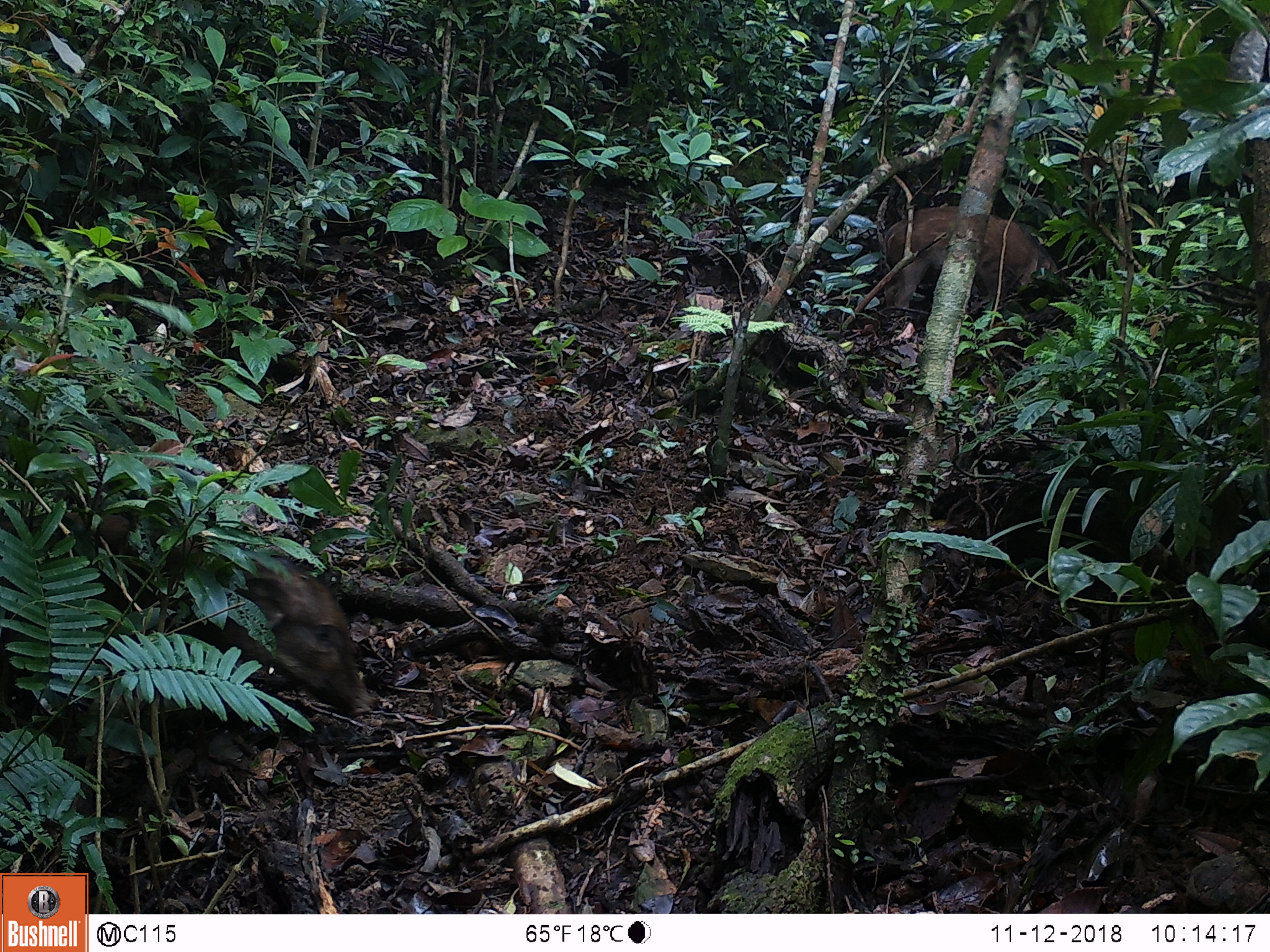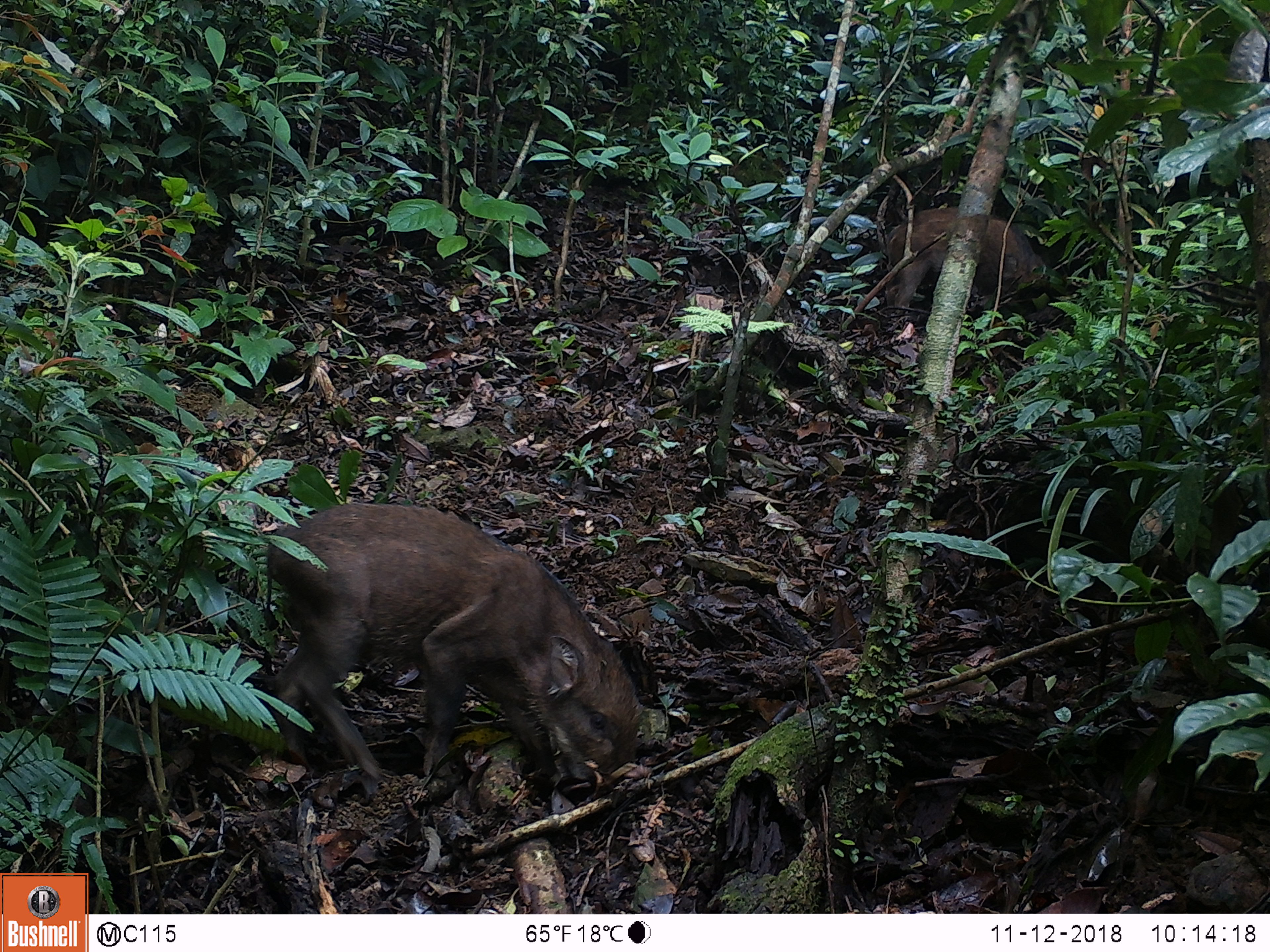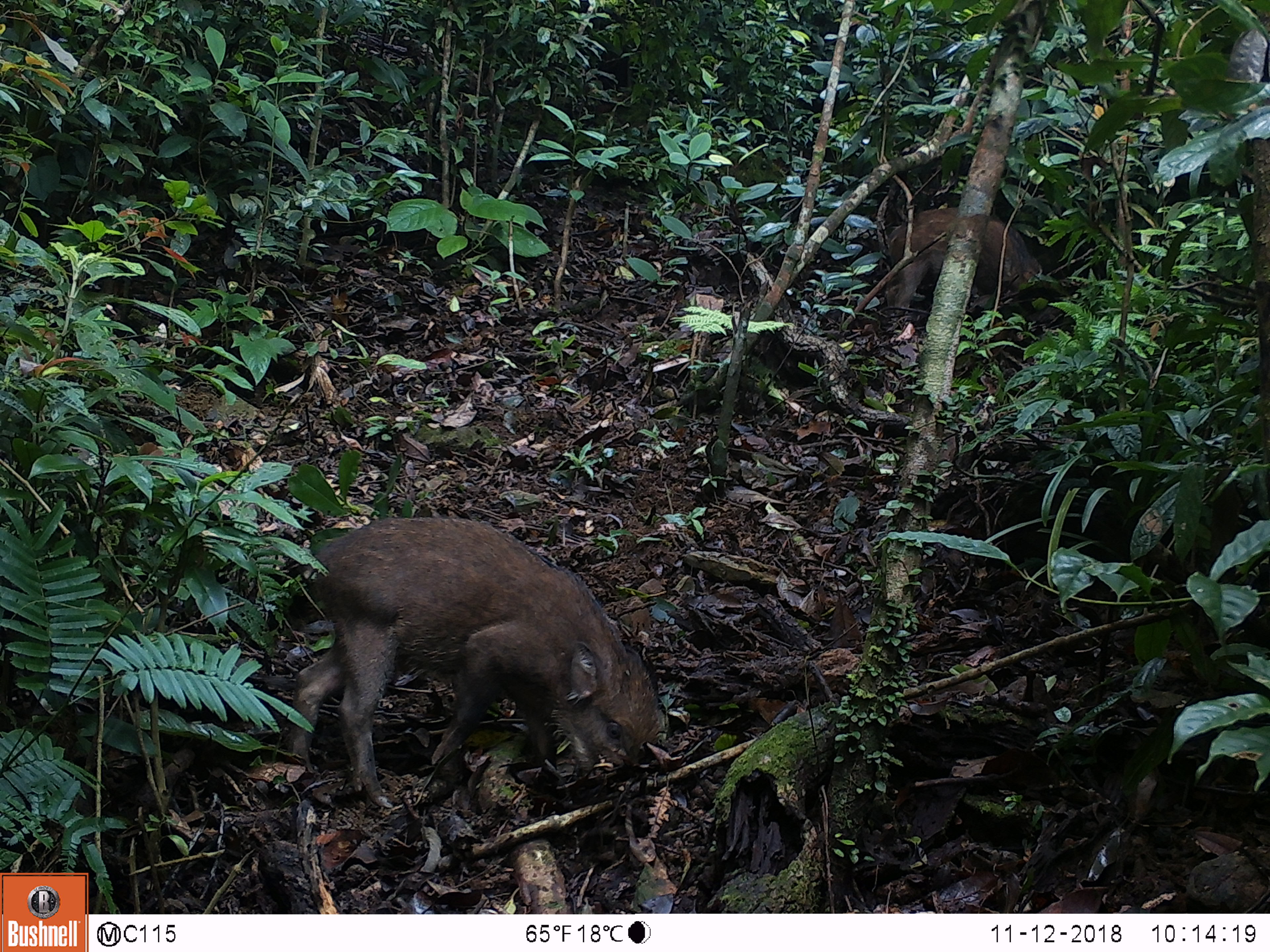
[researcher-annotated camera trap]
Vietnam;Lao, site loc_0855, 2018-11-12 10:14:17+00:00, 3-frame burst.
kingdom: Animalia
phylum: Chordata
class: Mammalia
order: Artiodactyla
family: Suidae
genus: Sus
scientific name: Sus scrofa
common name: eurasian wild pig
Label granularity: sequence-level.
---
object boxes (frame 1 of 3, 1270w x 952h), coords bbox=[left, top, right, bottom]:
eurasian wild pig: bbox=[92, 504, 378, 720]; bbox=[881, 206, 1059, 313]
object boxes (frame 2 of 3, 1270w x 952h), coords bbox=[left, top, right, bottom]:
eurasian wild pig: bbox=[263, 499, 646, 799]; bbox=[885, 206, 1047, 317]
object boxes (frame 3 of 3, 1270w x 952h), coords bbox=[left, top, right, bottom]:
eurasian wild pig: bbox=[283, 515, 663, 808]; bbox=[885, 206, 1042, 317]